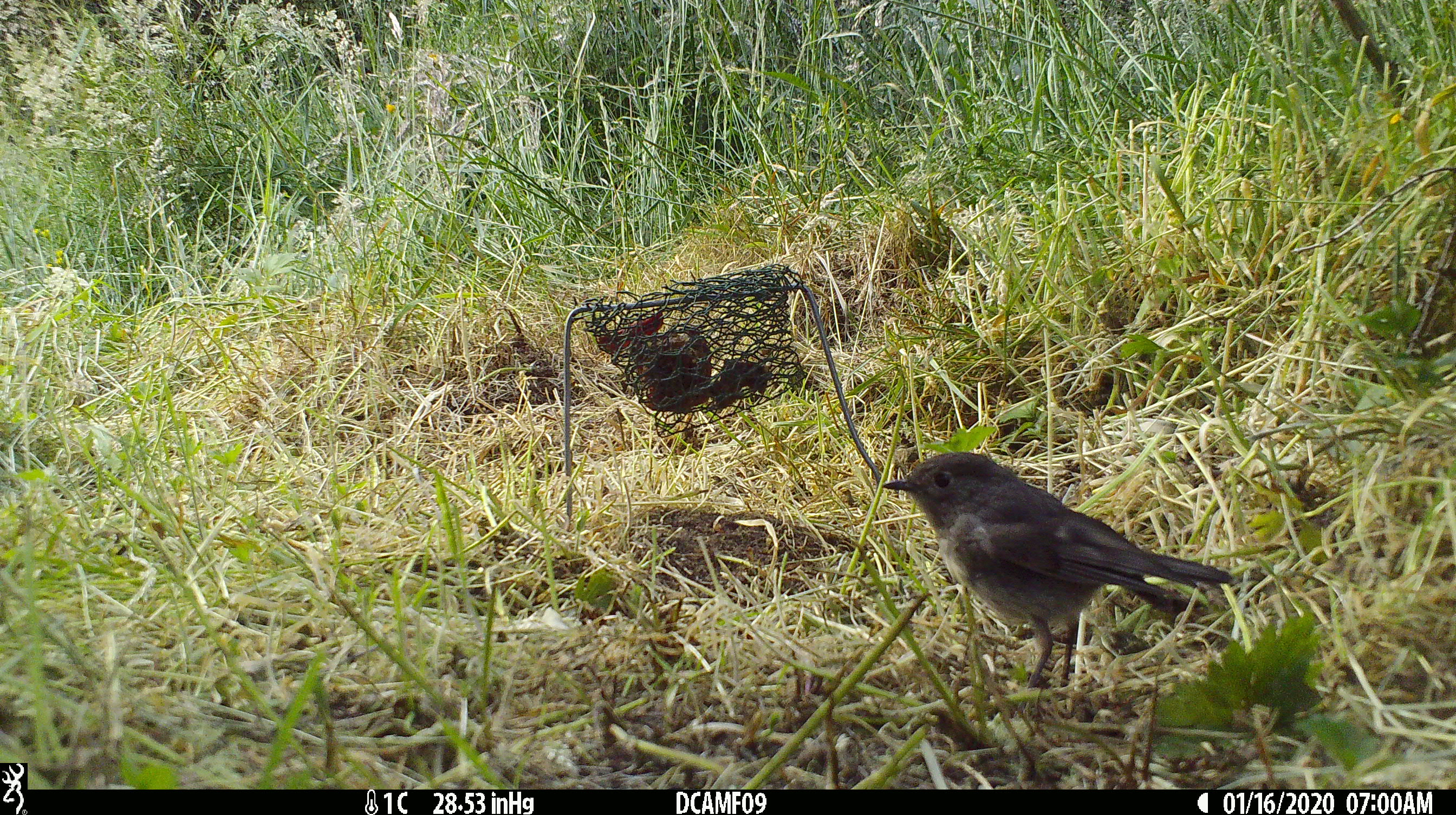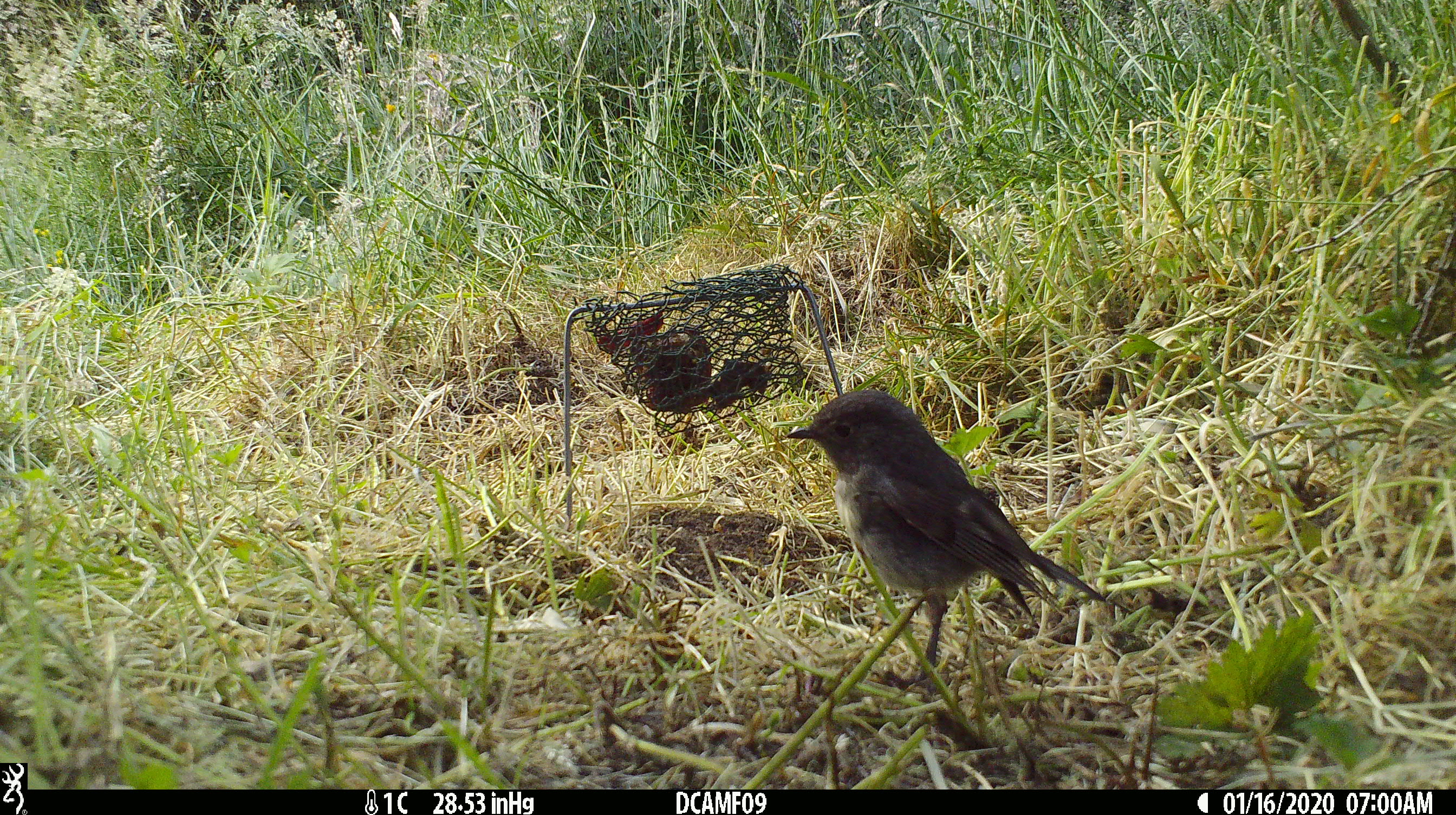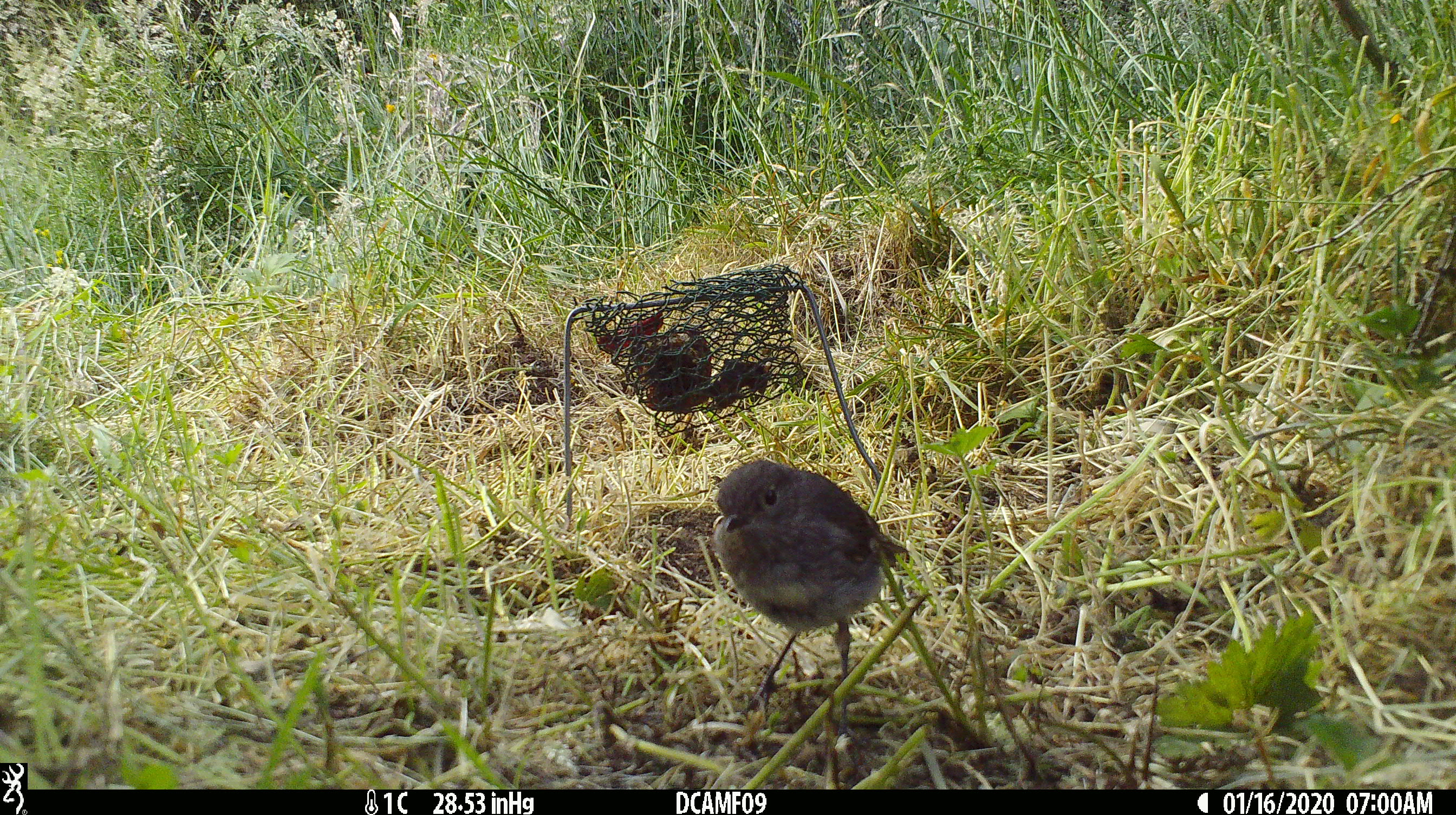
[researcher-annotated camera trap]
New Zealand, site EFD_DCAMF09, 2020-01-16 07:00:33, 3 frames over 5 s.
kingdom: Animalia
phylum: Chordata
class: Aves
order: Passeriformes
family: Petroicidae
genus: Petroica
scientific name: Petroica australis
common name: new zealand robin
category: robin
Robin (new zealand robin) (Petroica australis).